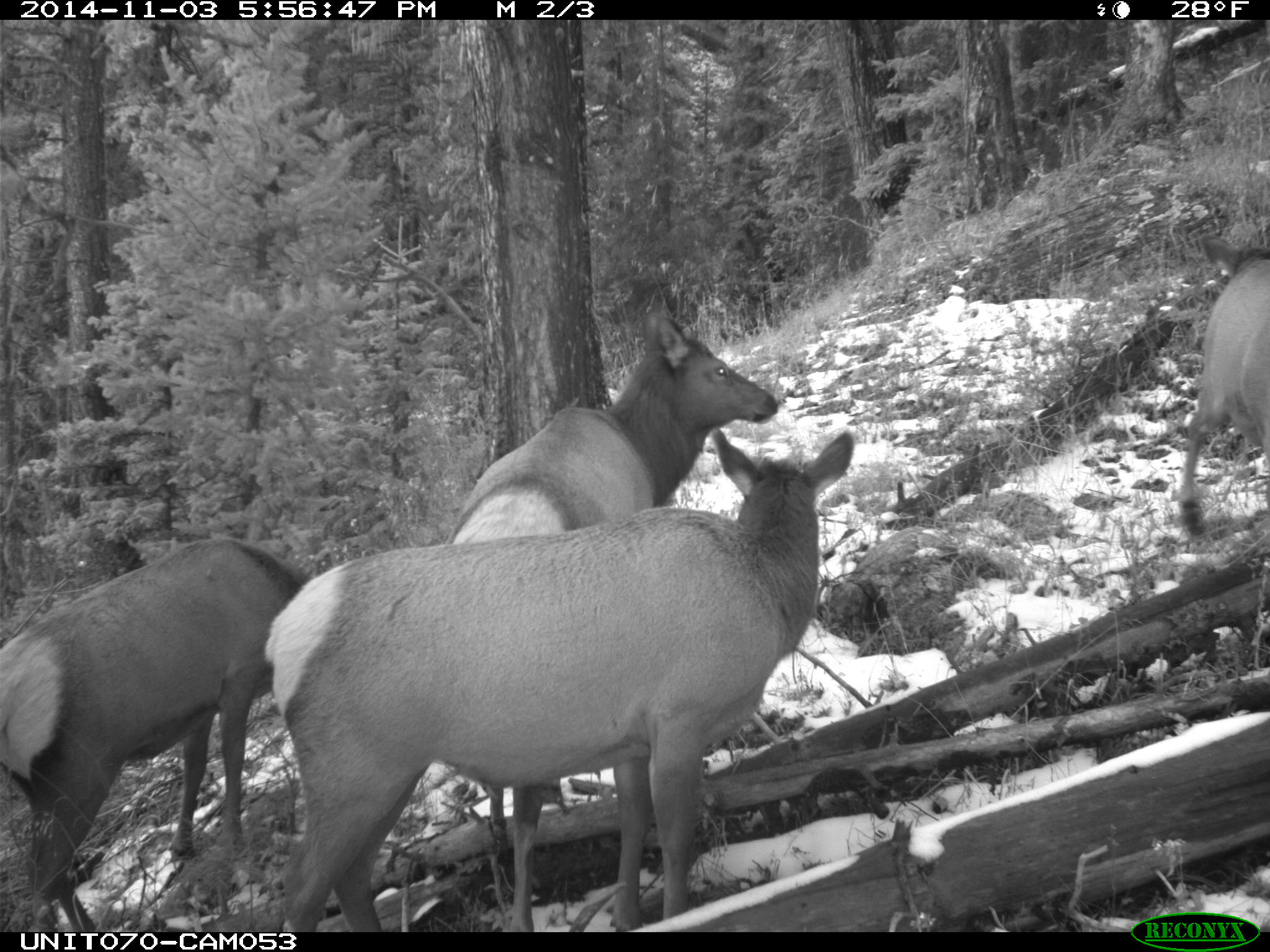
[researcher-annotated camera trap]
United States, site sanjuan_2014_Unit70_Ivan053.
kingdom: Animalia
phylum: Chordata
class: Mammalia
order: Artiodactyla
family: Cervidae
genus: Cervus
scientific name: Cervus elaphus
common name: red deer